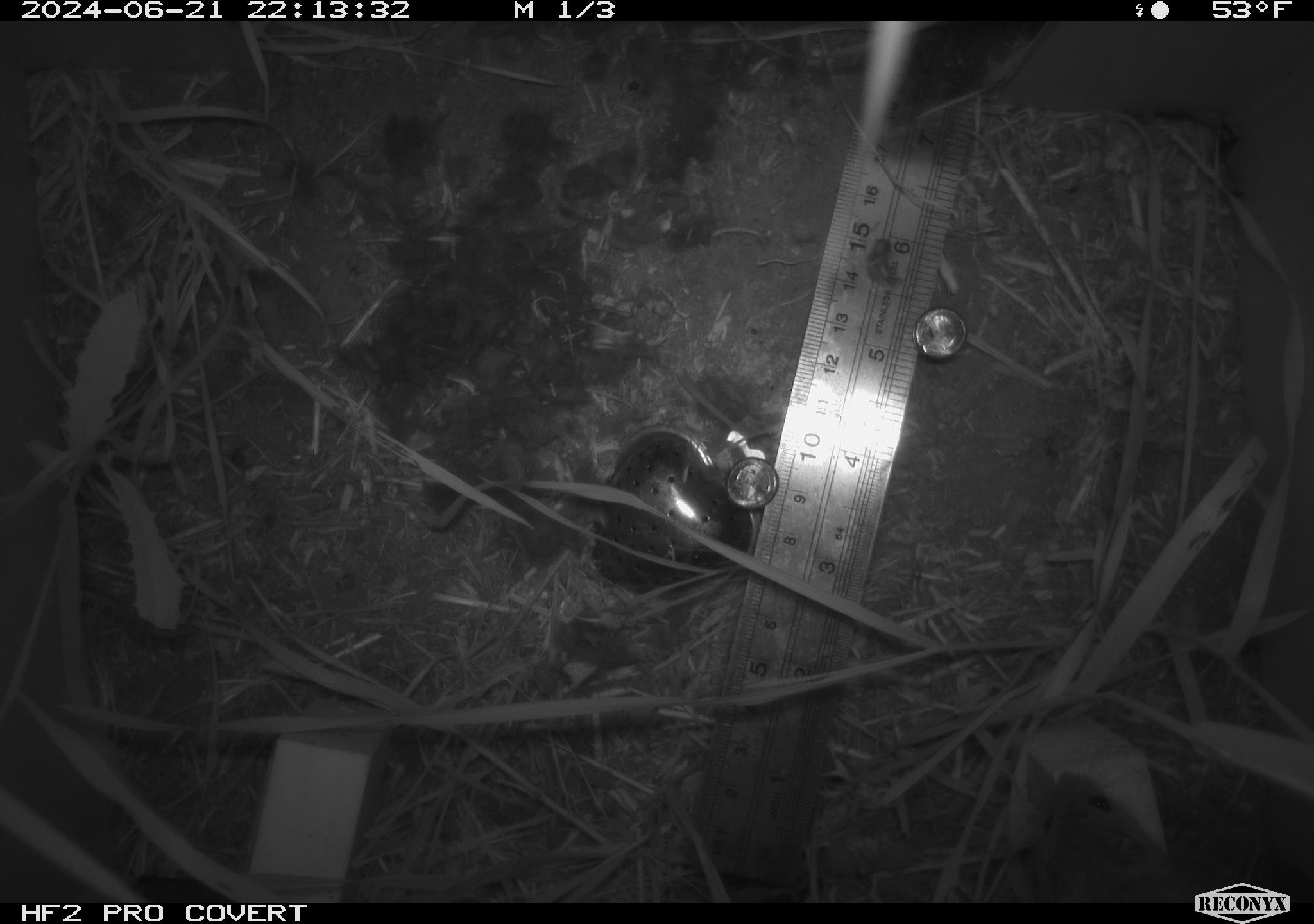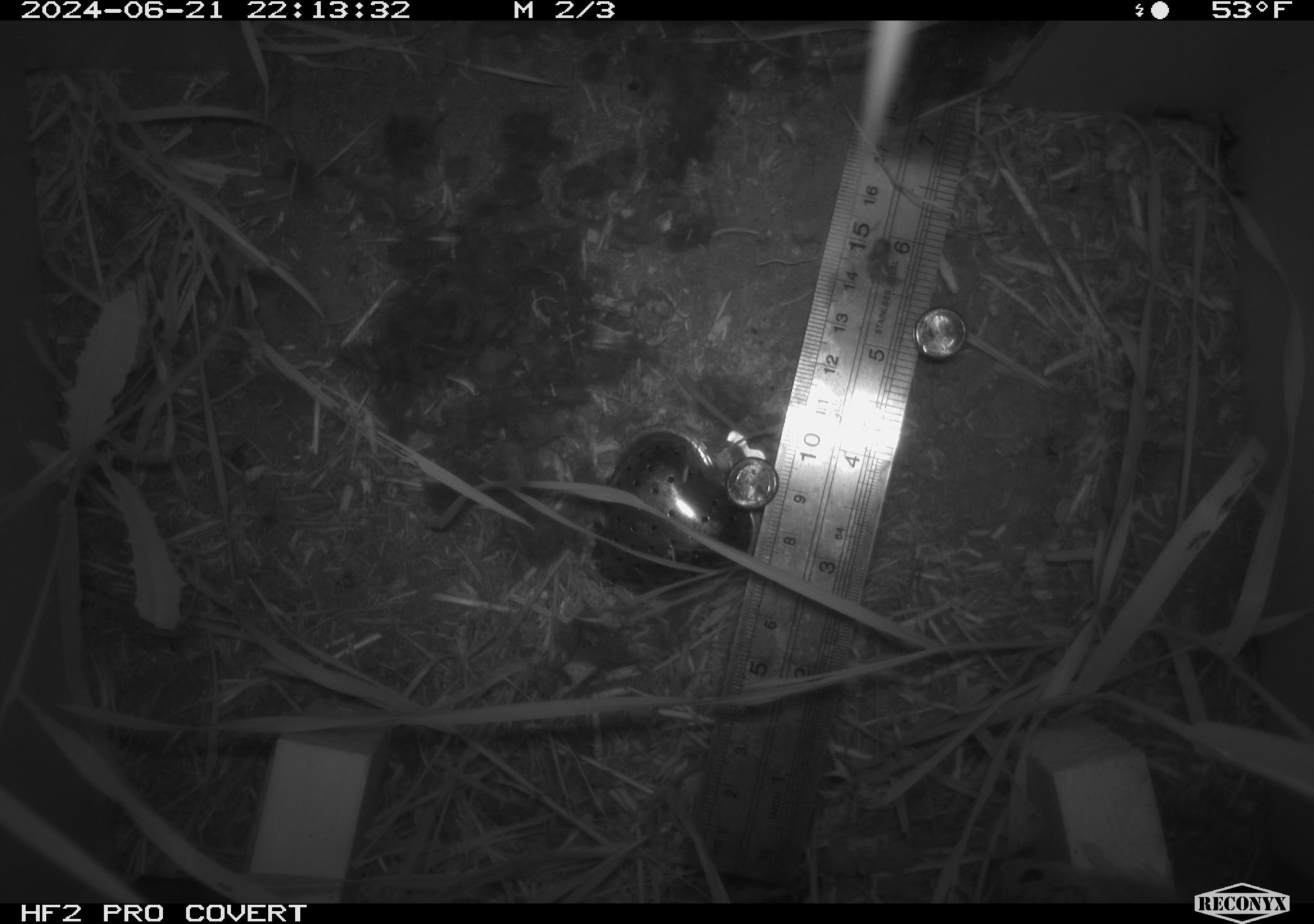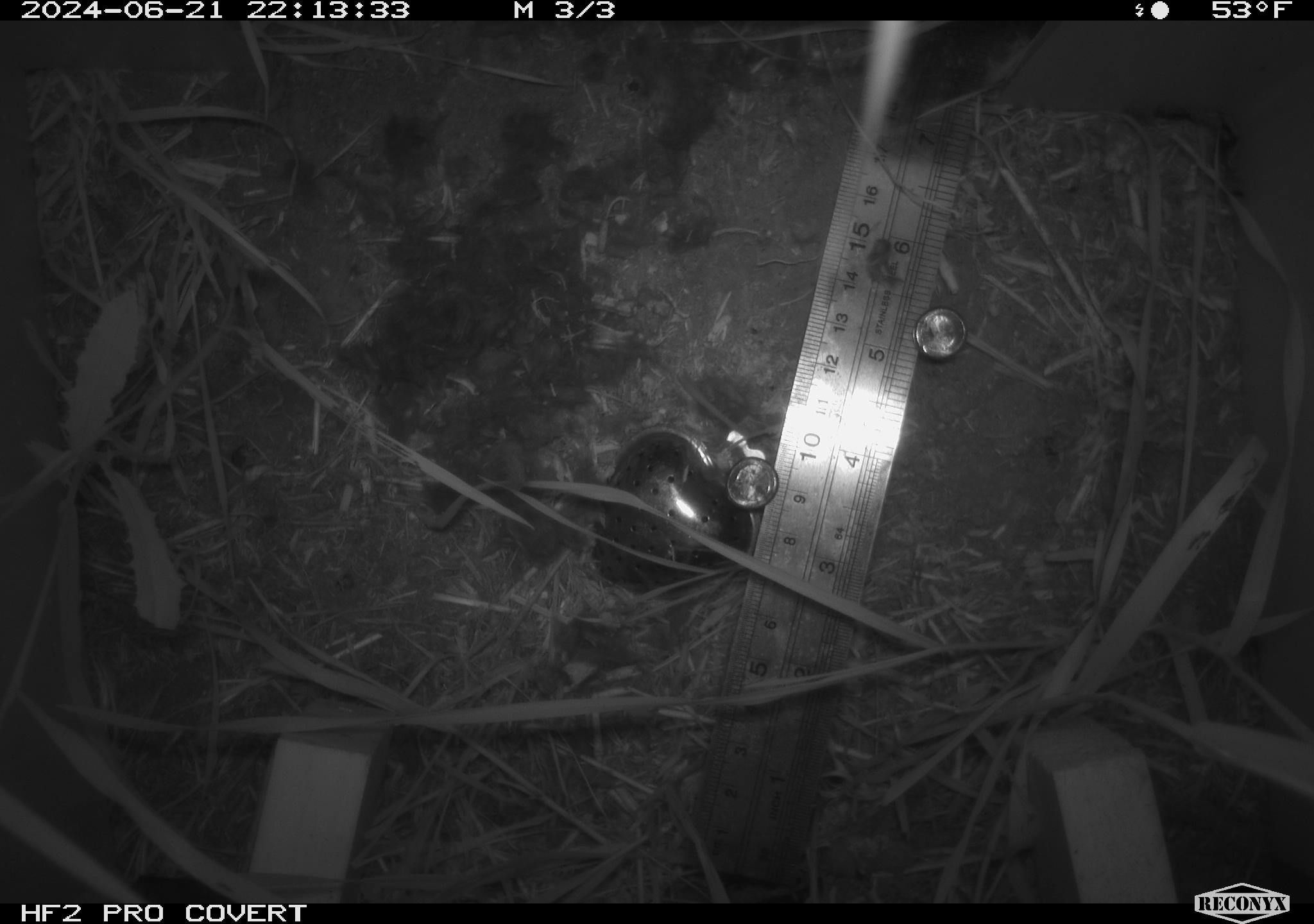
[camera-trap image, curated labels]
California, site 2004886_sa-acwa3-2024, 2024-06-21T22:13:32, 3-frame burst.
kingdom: Animalia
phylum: Chordata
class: Mammalia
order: Rodentia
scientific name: Rodentia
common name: mouse species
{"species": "mouse species (Rodentia)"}